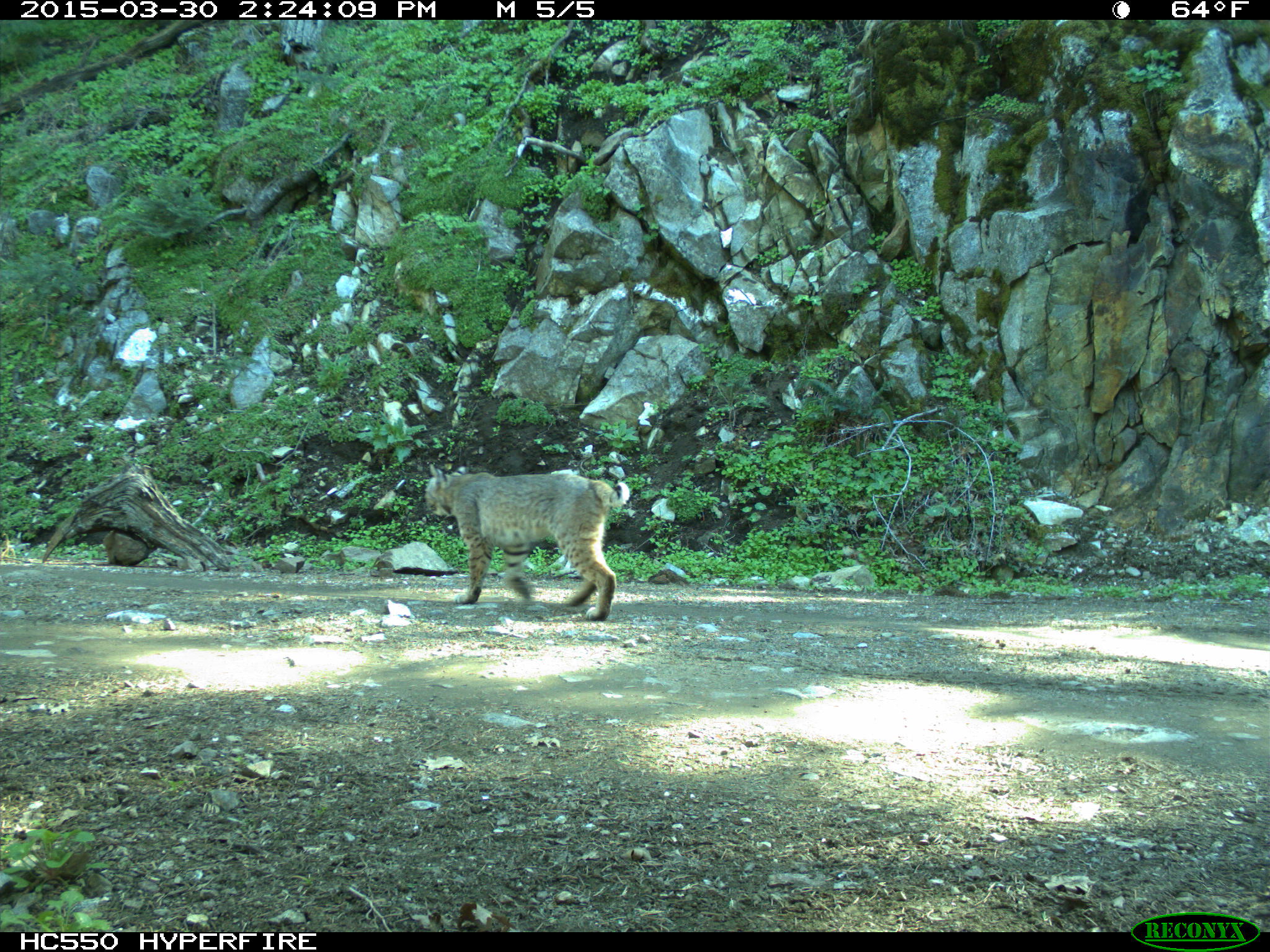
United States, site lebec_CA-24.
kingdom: Animalia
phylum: Chordata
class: Mammalia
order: Carnivora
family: Felidae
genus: Lynx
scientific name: Lynx rufus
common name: bobcat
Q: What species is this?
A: Lynx rufus (bobcat).